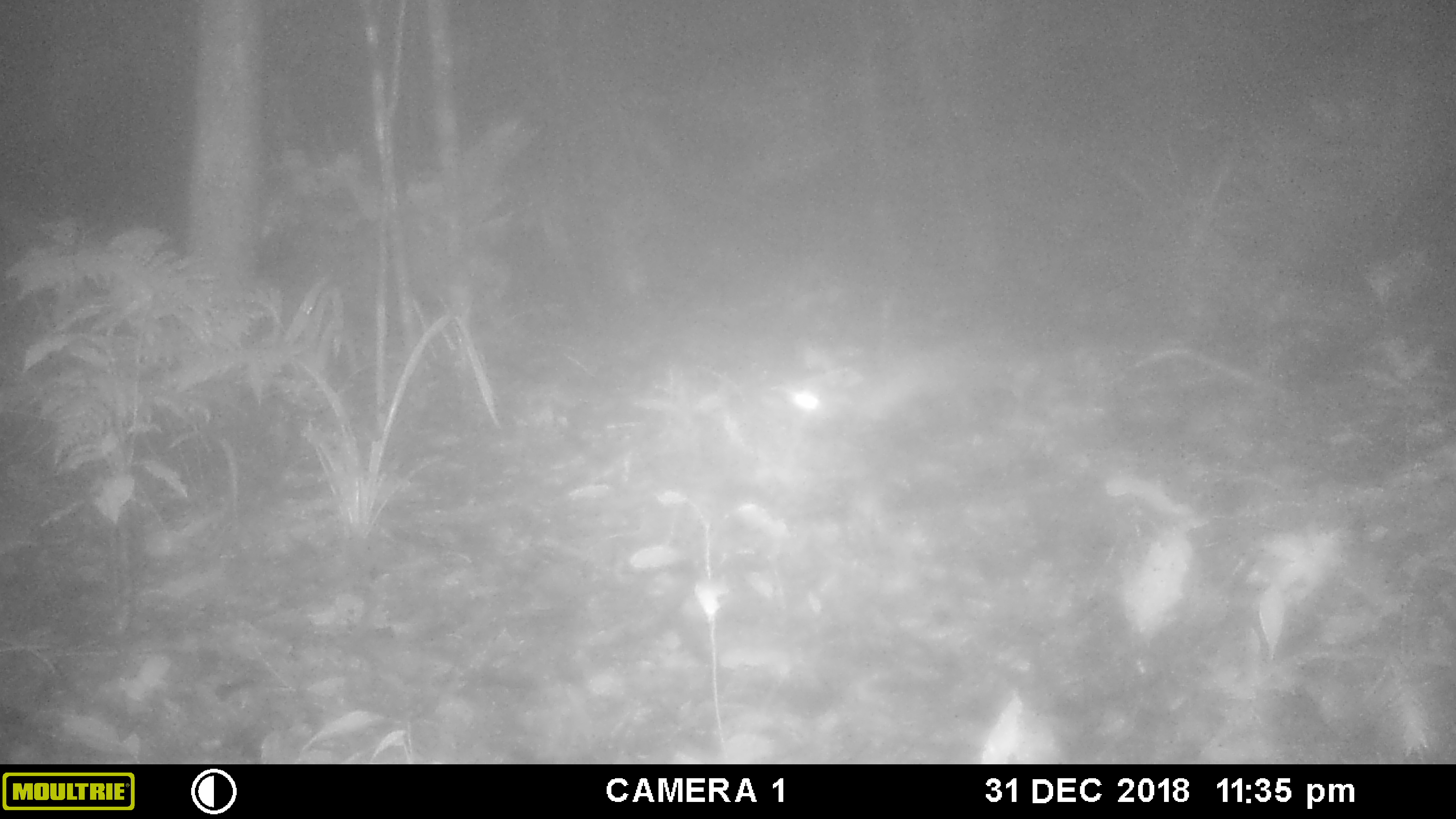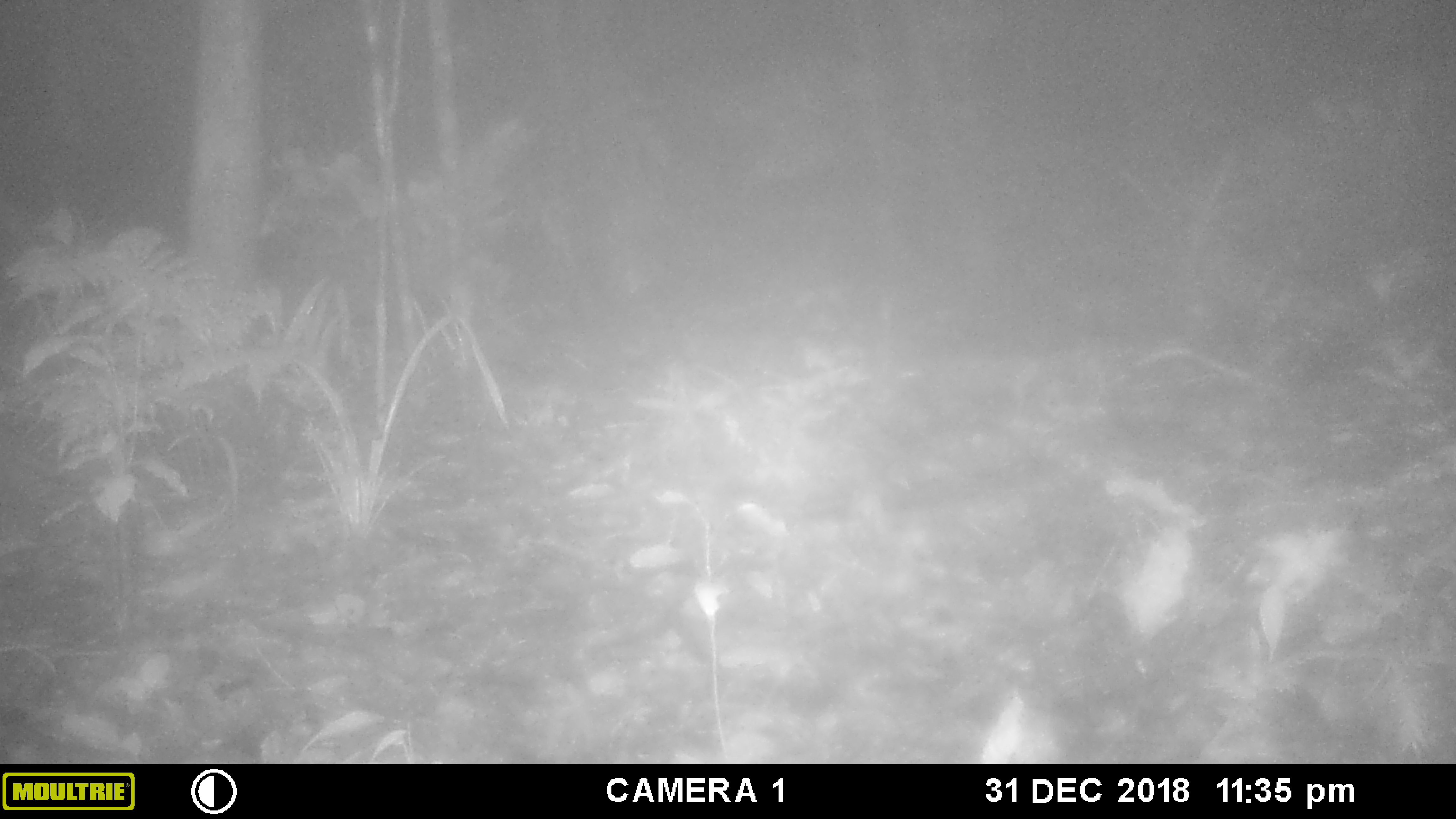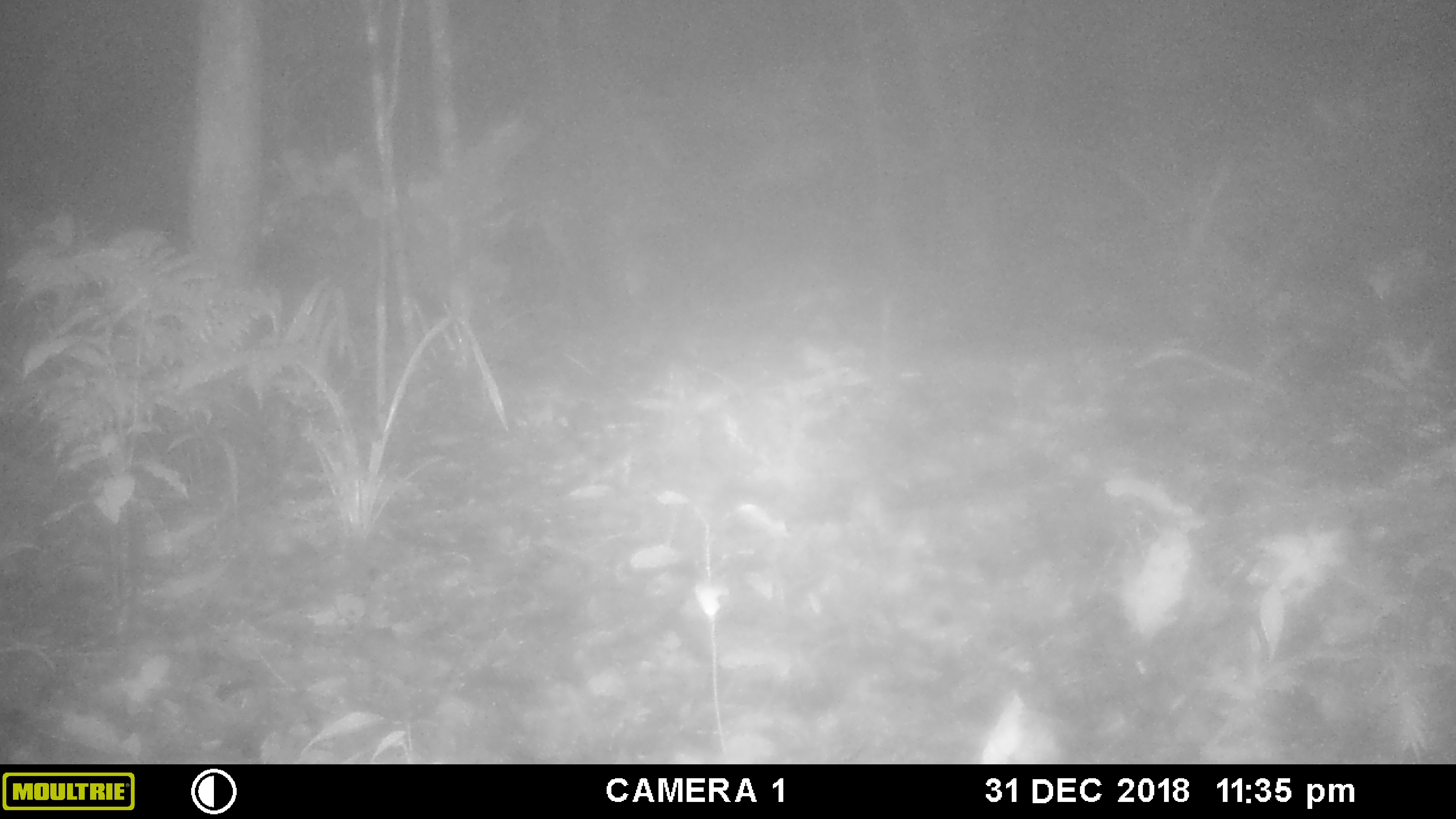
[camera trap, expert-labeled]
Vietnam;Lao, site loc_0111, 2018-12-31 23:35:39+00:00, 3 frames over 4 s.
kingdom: Animalia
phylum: Chordata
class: Mammalia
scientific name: Mammalia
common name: mammal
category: unidentified small mammal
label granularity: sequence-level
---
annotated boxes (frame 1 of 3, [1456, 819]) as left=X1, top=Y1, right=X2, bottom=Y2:
unidentified small mammal: left=777, top=335, right=1038, bottom=448